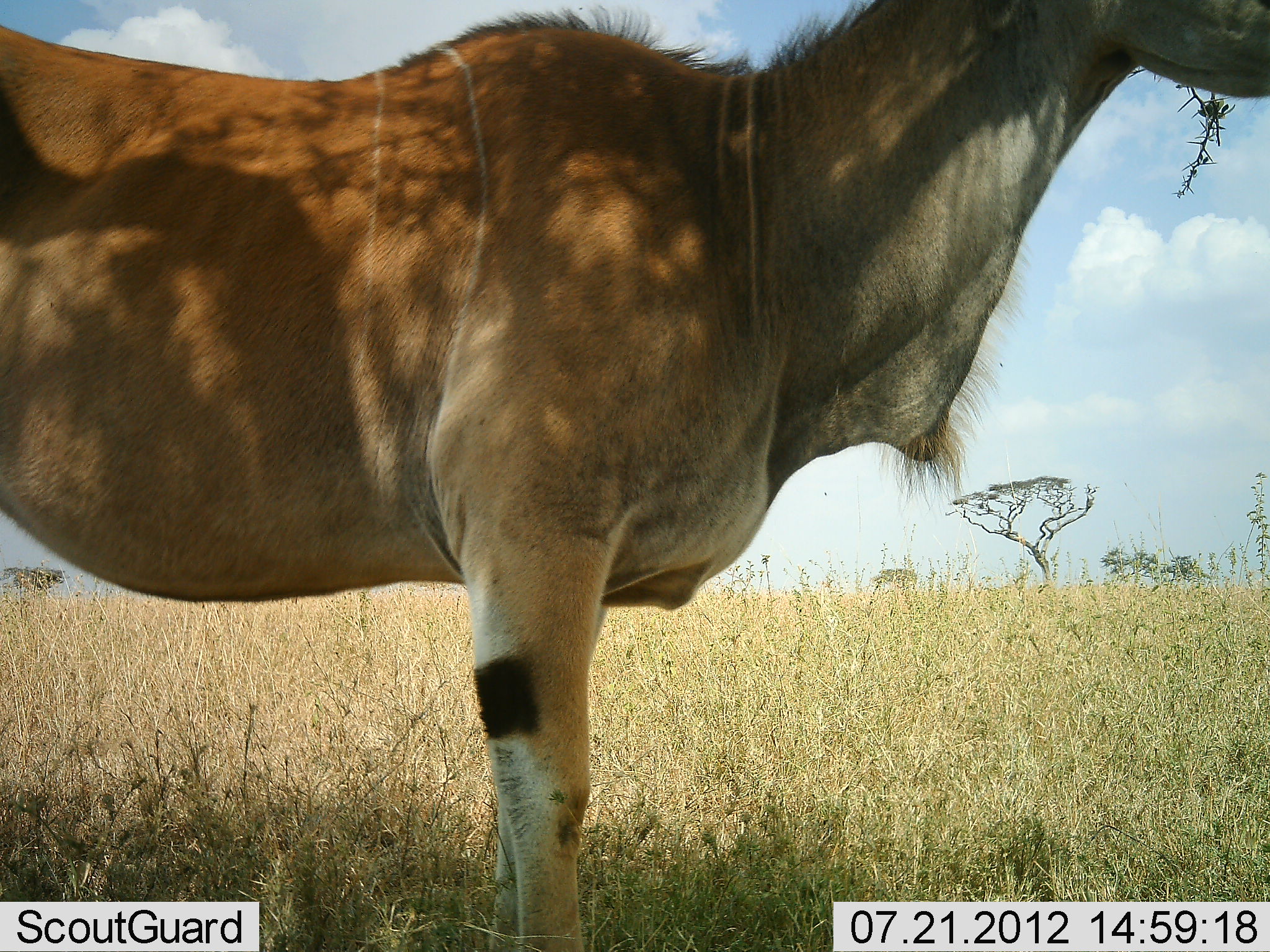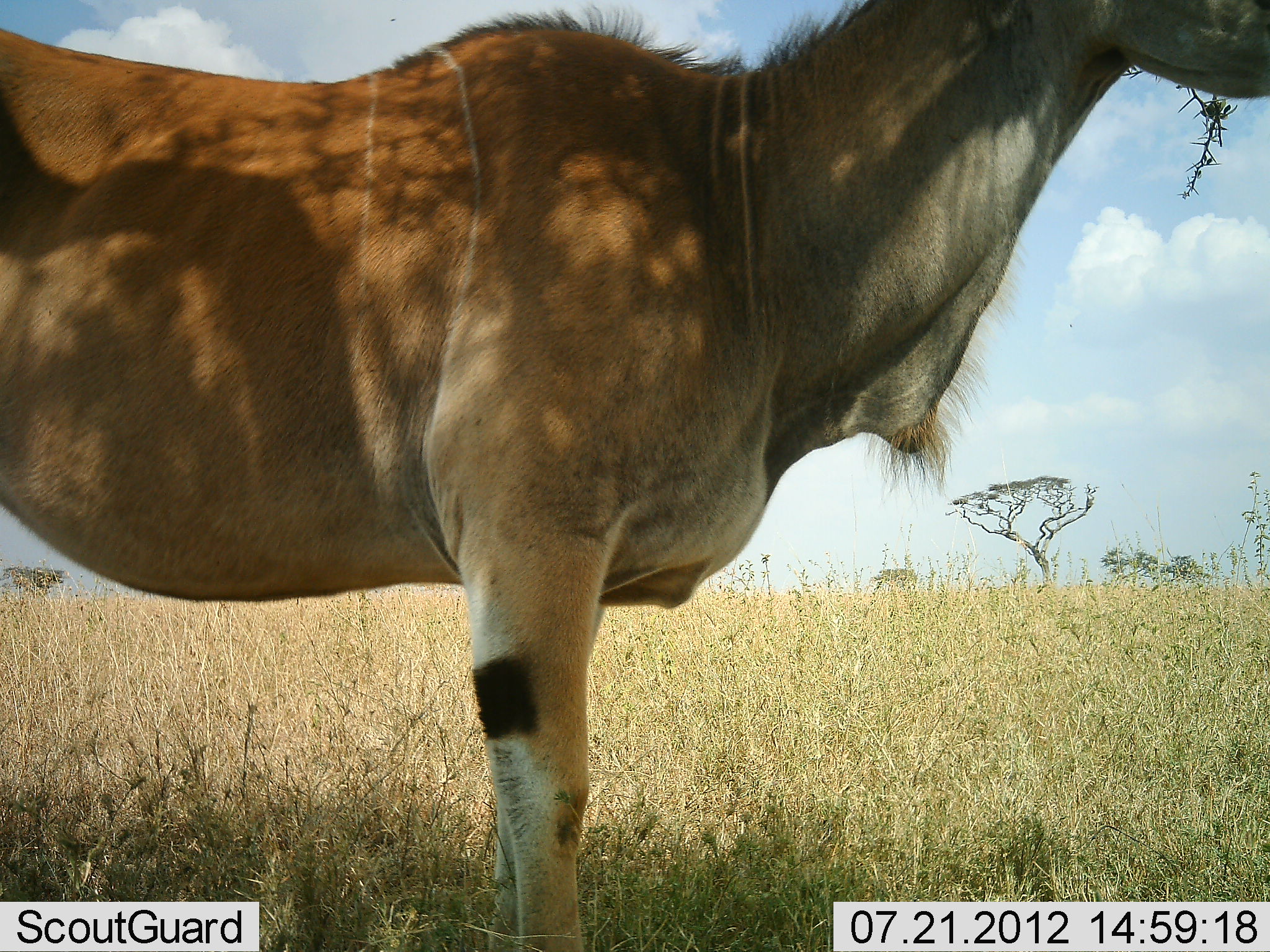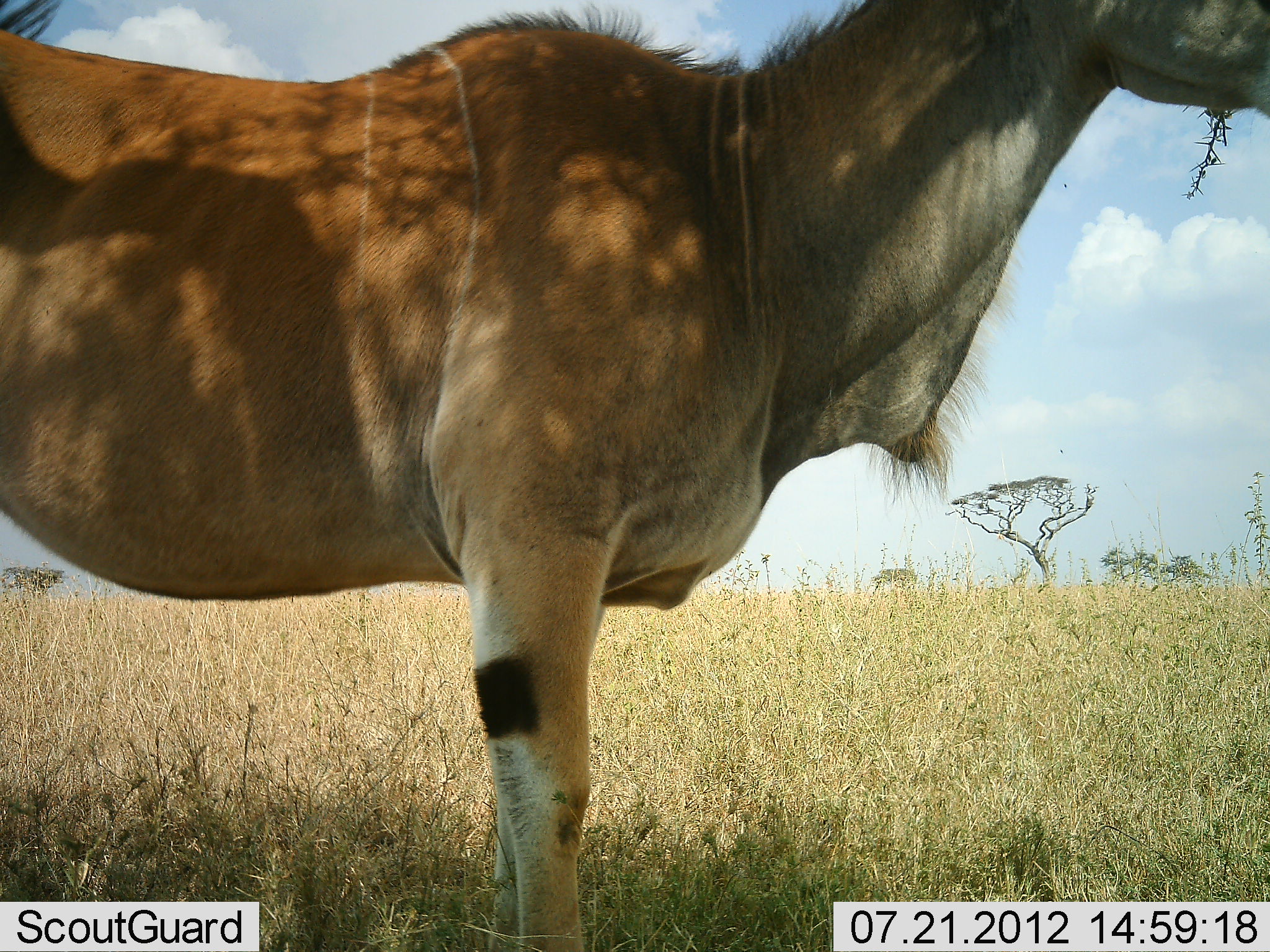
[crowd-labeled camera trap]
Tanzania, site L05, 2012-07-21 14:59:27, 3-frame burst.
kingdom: Animalia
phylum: Chordata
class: Mammalia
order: Artiodactyla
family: Bovidae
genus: Tragelaphus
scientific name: Tragelaphus oryx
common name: eland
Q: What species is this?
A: Eland (Tragelaphus oryx).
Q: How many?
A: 1.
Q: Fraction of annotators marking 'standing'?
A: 90%.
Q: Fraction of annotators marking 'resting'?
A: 0%.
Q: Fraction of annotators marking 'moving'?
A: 0%.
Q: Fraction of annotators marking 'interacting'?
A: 0%.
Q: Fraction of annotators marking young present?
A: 0%.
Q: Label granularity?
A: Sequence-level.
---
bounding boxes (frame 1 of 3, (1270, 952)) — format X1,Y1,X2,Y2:
animal: 1,1,1268,952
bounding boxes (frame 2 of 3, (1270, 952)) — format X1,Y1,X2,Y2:
animal: 1,1,1269,952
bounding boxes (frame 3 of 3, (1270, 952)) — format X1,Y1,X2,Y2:
animal: 1,1,1270,951